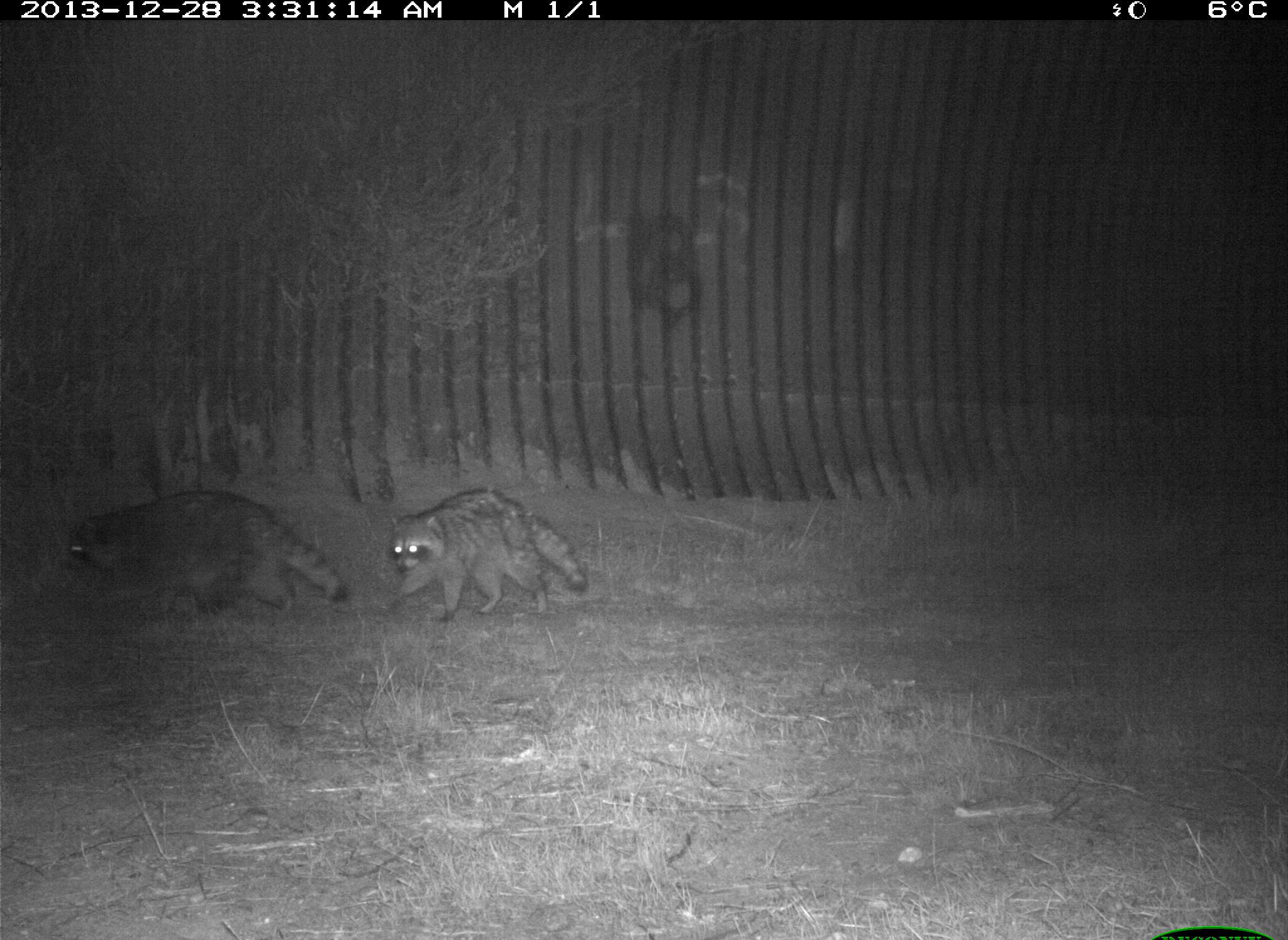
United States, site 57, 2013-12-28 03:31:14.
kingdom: Animalia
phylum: Chordata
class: Mammalia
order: Carnivora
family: Procyonidae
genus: Procyon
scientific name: Procyon lotor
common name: raccoon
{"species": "raccoon (Procyon lotor)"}